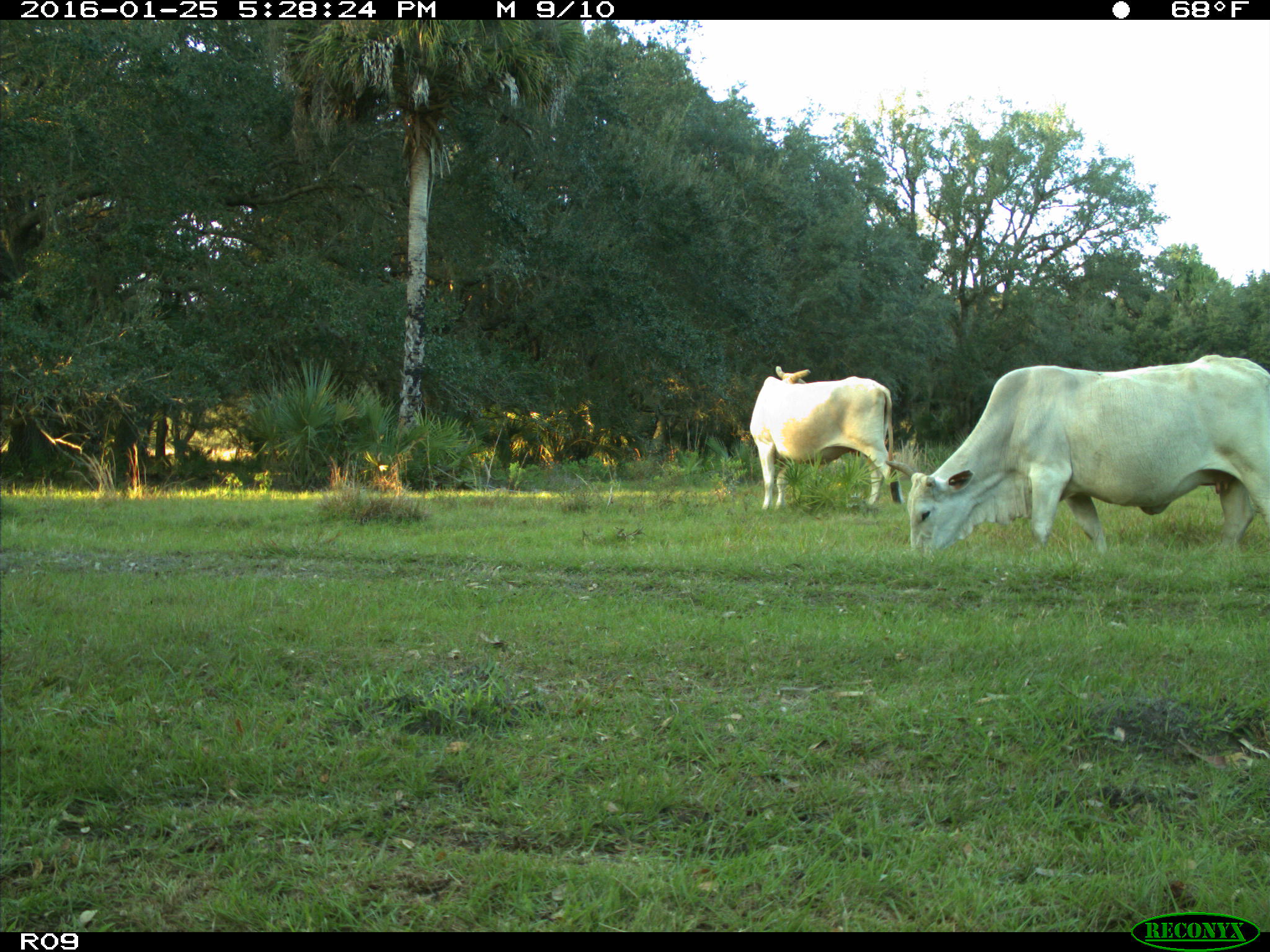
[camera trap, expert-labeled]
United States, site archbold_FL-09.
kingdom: Animalia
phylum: Chordata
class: Mammalia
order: Artiodactyla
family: Bovidae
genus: Bos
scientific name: Bos taurus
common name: domestic cow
Bos taurus (domestic cow).